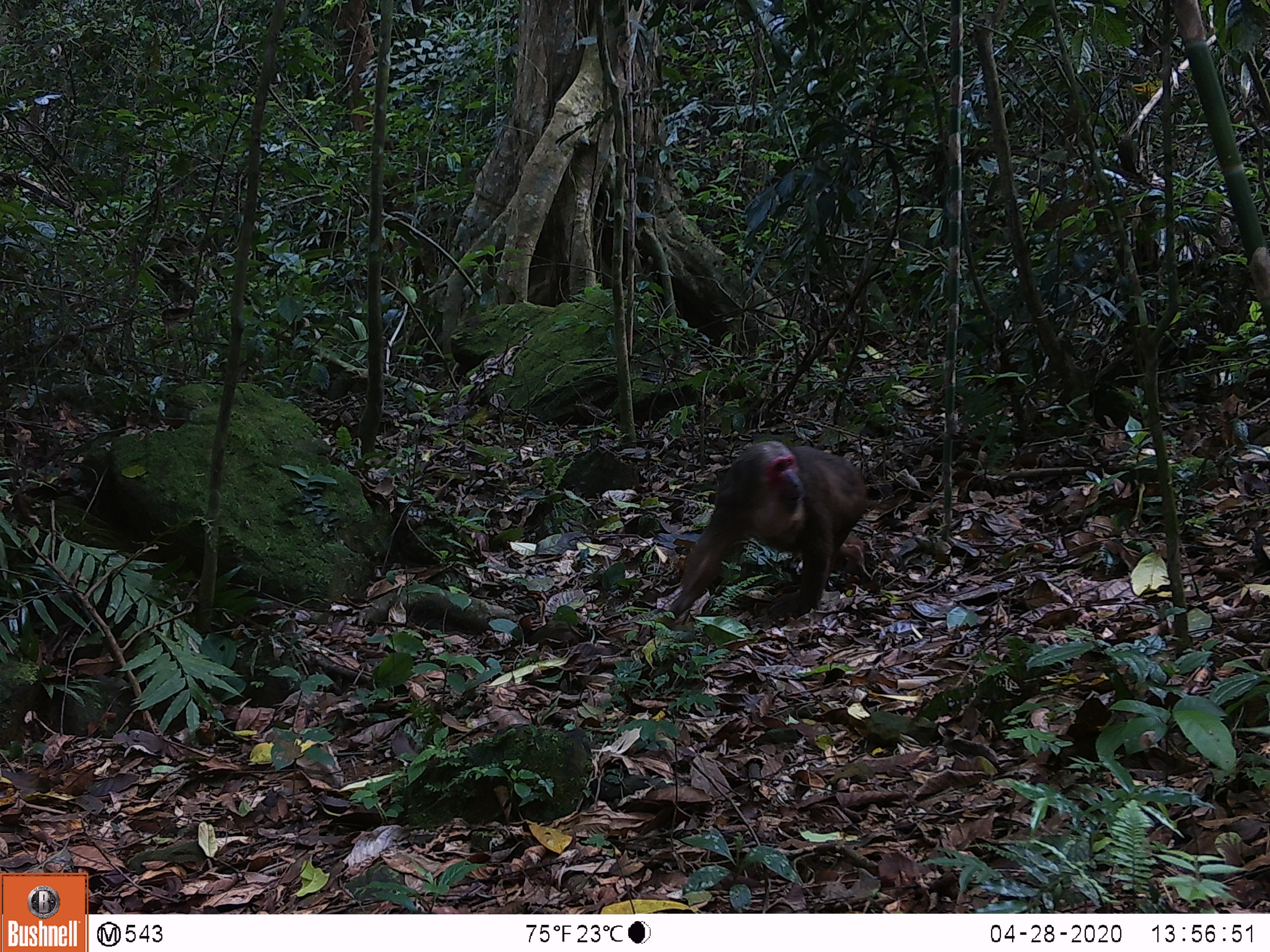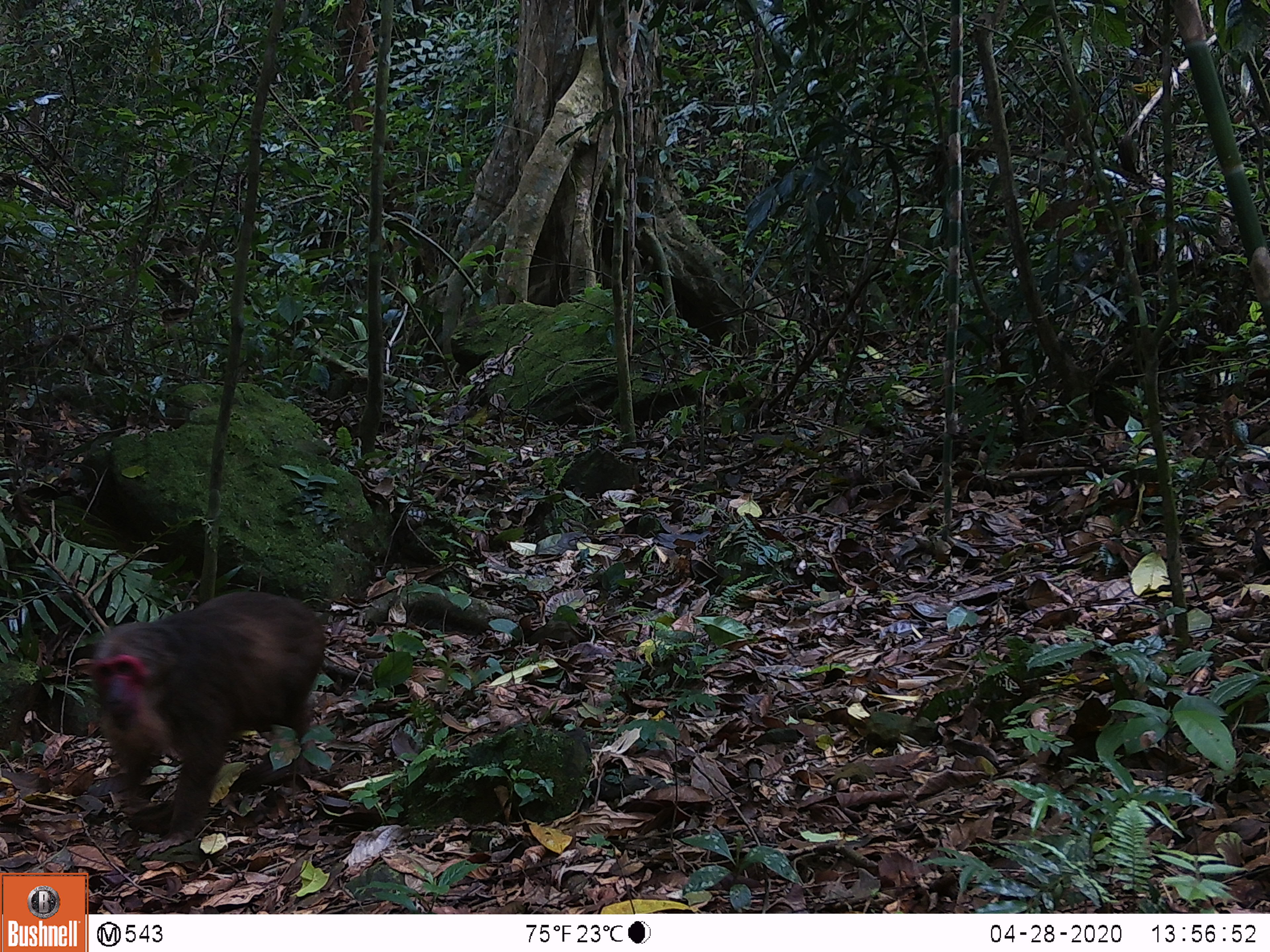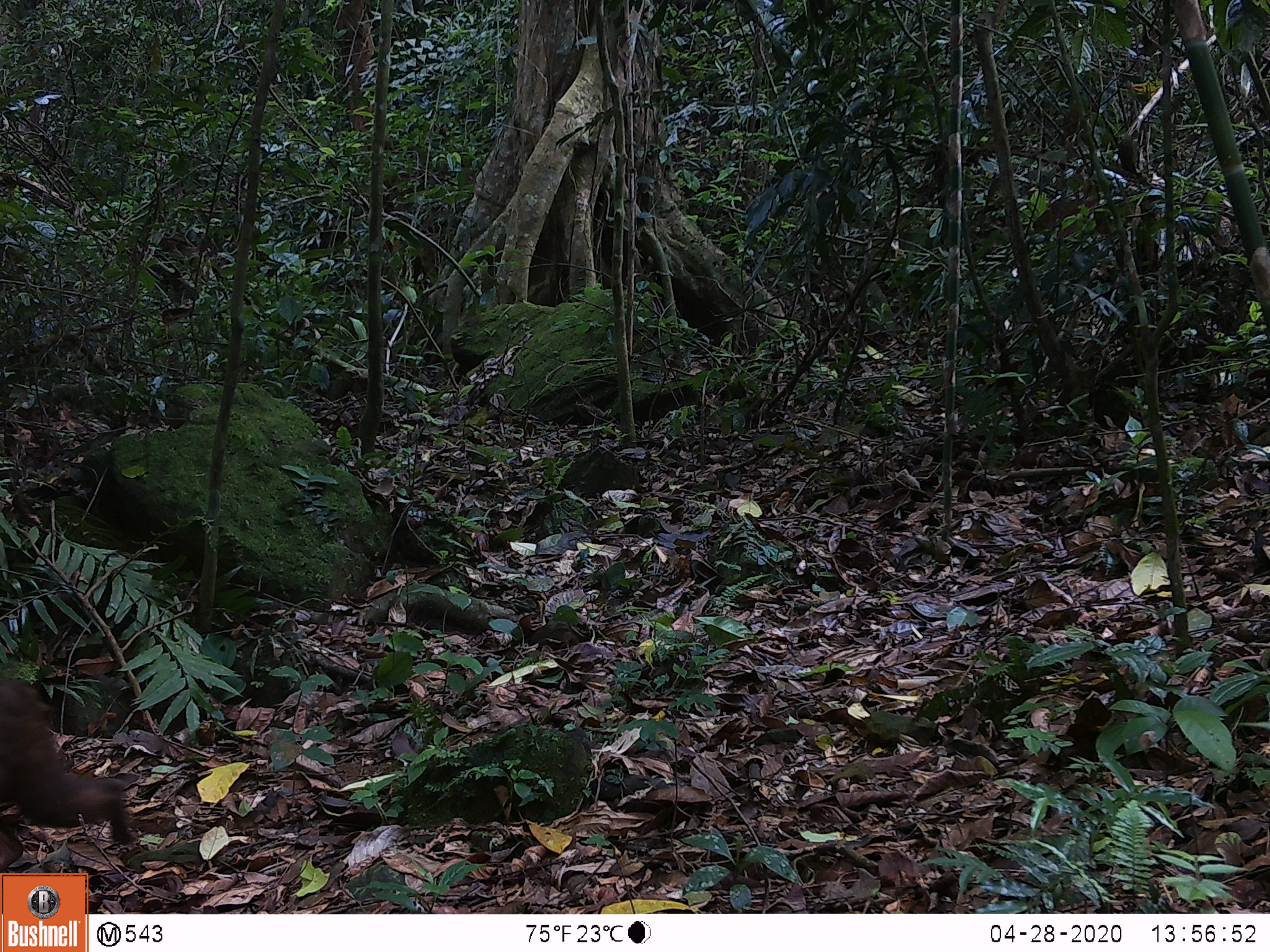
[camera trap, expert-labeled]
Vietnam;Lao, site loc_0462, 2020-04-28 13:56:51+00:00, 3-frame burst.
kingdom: Animalia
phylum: Chordata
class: Mammalia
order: Primates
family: Cercopithecidae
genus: Macaca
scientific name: Macaca arctoides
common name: stump-tailed macaque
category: stump tailed macaque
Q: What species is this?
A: Stump tailed macaque (stump-tailed macaque) (Macaca arctoides).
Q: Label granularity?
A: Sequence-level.